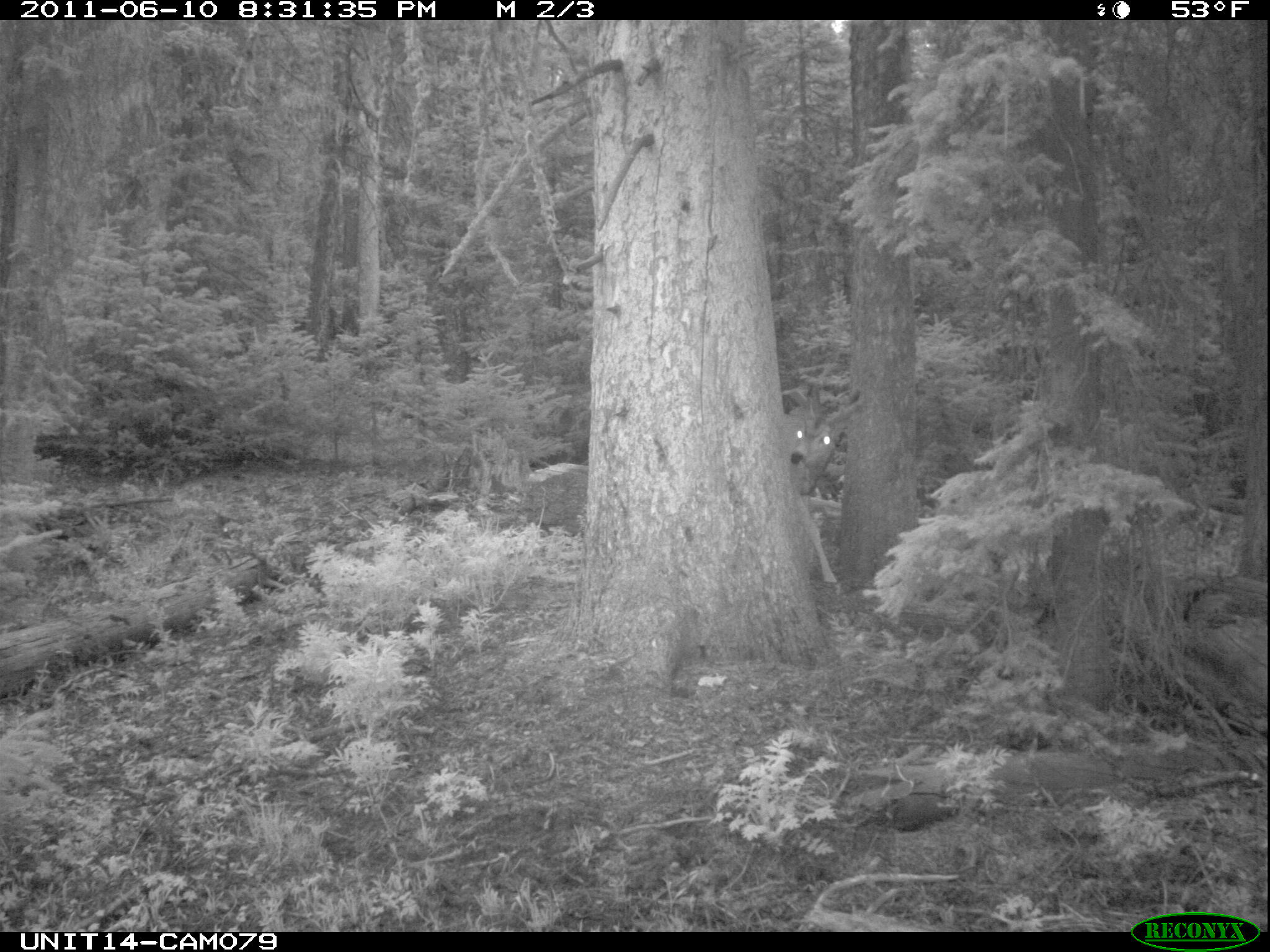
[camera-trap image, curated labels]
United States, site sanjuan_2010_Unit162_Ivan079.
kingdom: Animalia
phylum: Chordata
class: Mammalia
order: Artiodactyla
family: Cervidae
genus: Odocoileus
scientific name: Odocoileus hemionus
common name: mule deer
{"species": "Odocoileus hemionus (mule deer)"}